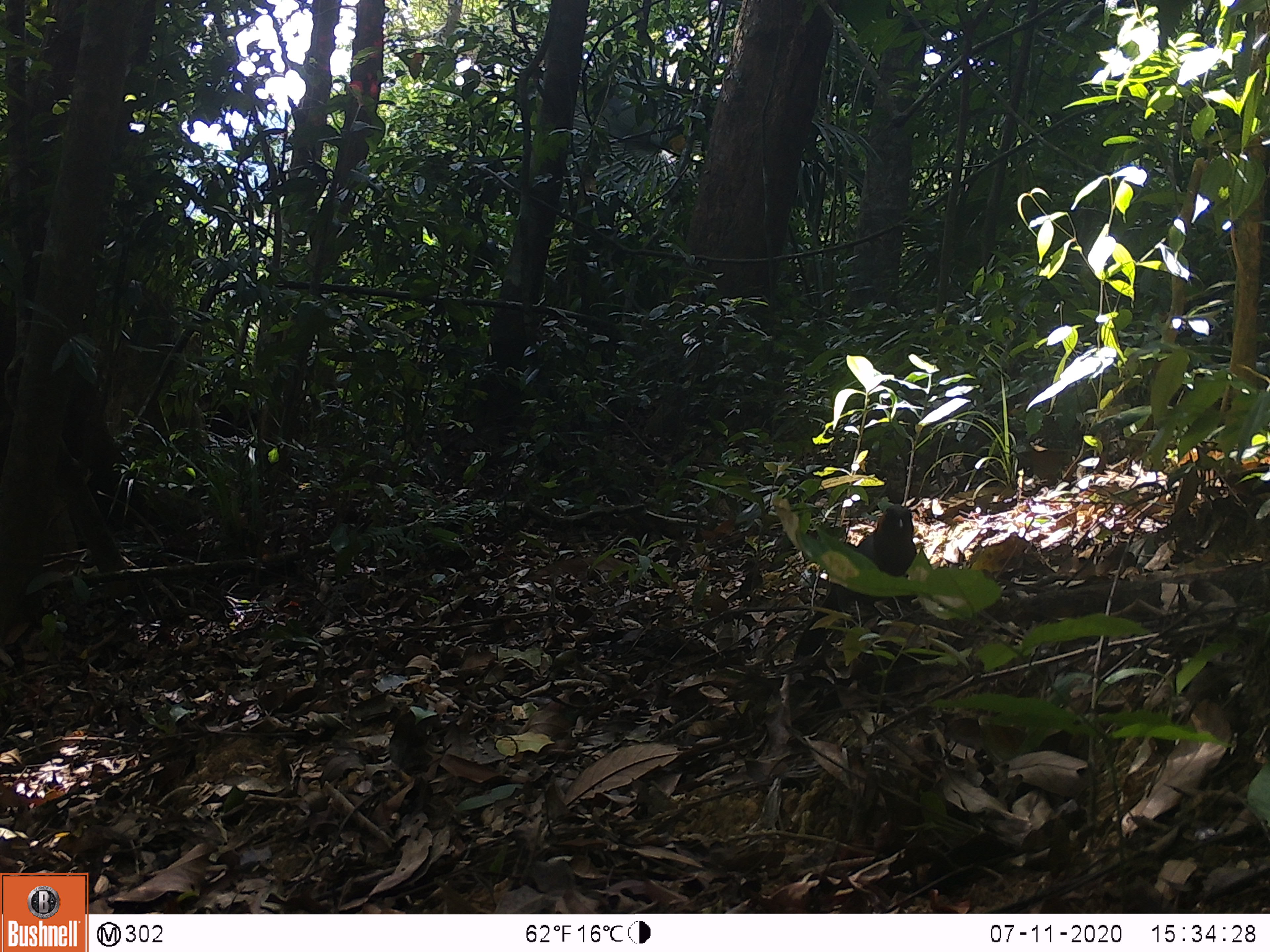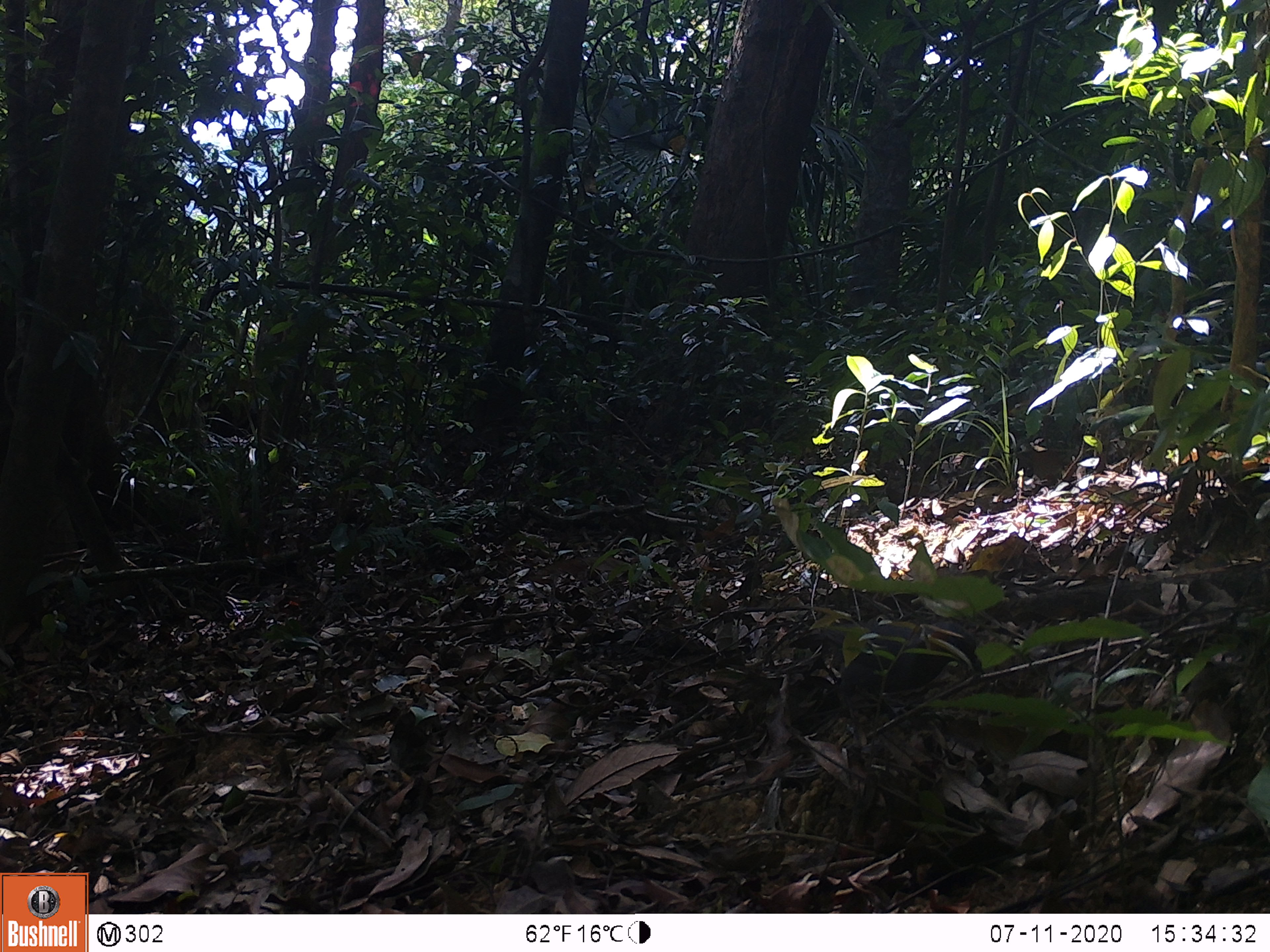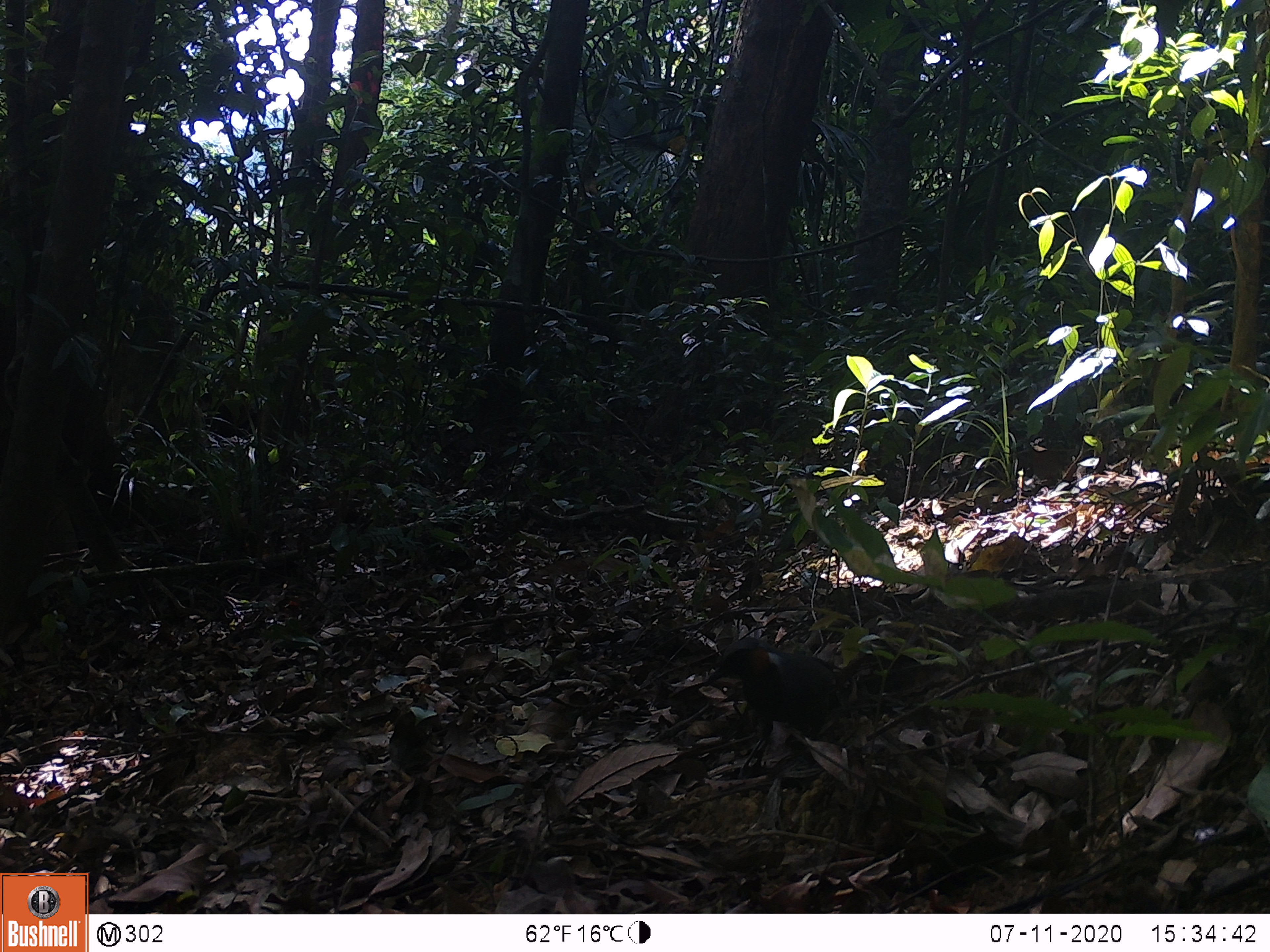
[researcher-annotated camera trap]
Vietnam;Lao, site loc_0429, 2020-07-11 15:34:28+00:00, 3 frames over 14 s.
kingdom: Animalia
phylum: Chordata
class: Aves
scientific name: Aves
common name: bird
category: unidentified bird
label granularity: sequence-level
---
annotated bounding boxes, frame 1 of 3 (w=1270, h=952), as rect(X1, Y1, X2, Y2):
unidentified bird: rect(794, 503, 917, 655)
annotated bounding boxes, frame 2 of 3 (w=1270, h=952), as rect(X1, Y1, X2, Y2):
unidentified bird: rect(787, 618, 985, 763)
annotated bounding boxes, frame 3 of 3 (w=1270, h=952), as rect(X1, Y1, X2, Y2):
unidentified bird: rect(703, 636, 836, 780)